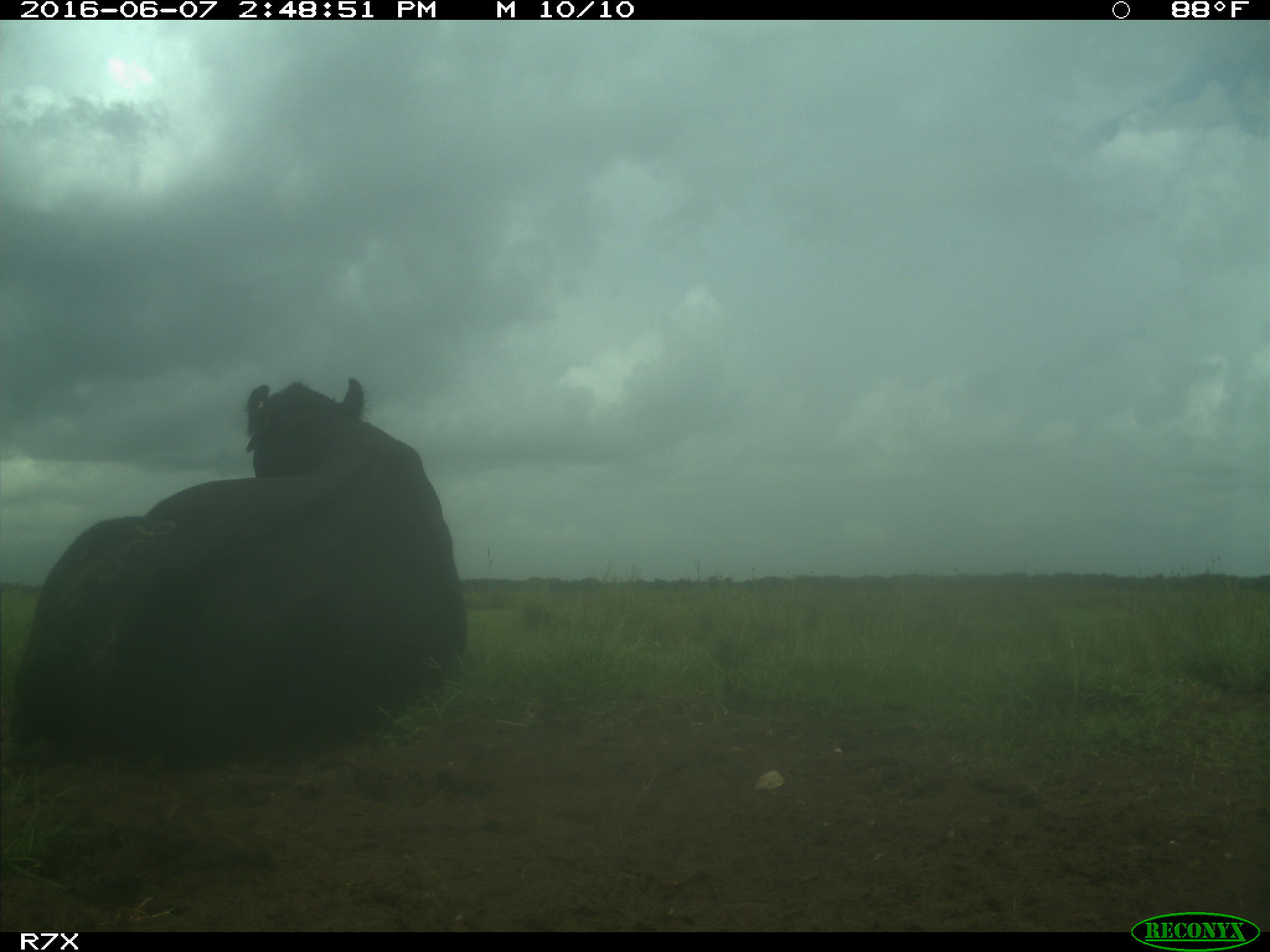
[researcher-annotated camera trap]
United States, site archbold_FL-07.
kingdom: Animalia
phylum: Chordata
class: Mammalia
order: Artiodactyla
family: Bovidae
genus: Bos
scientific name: Bos taurus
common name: domestic cow